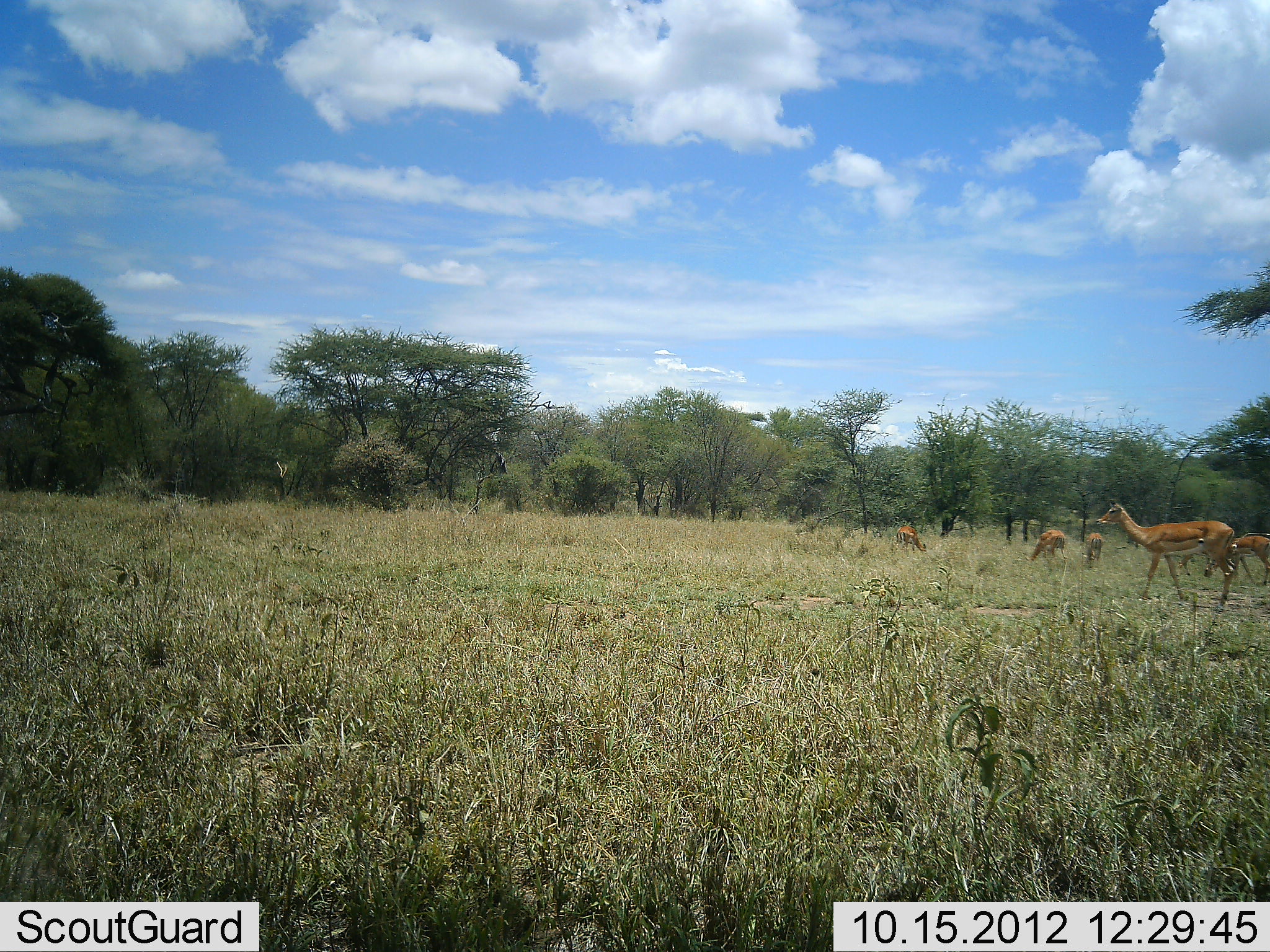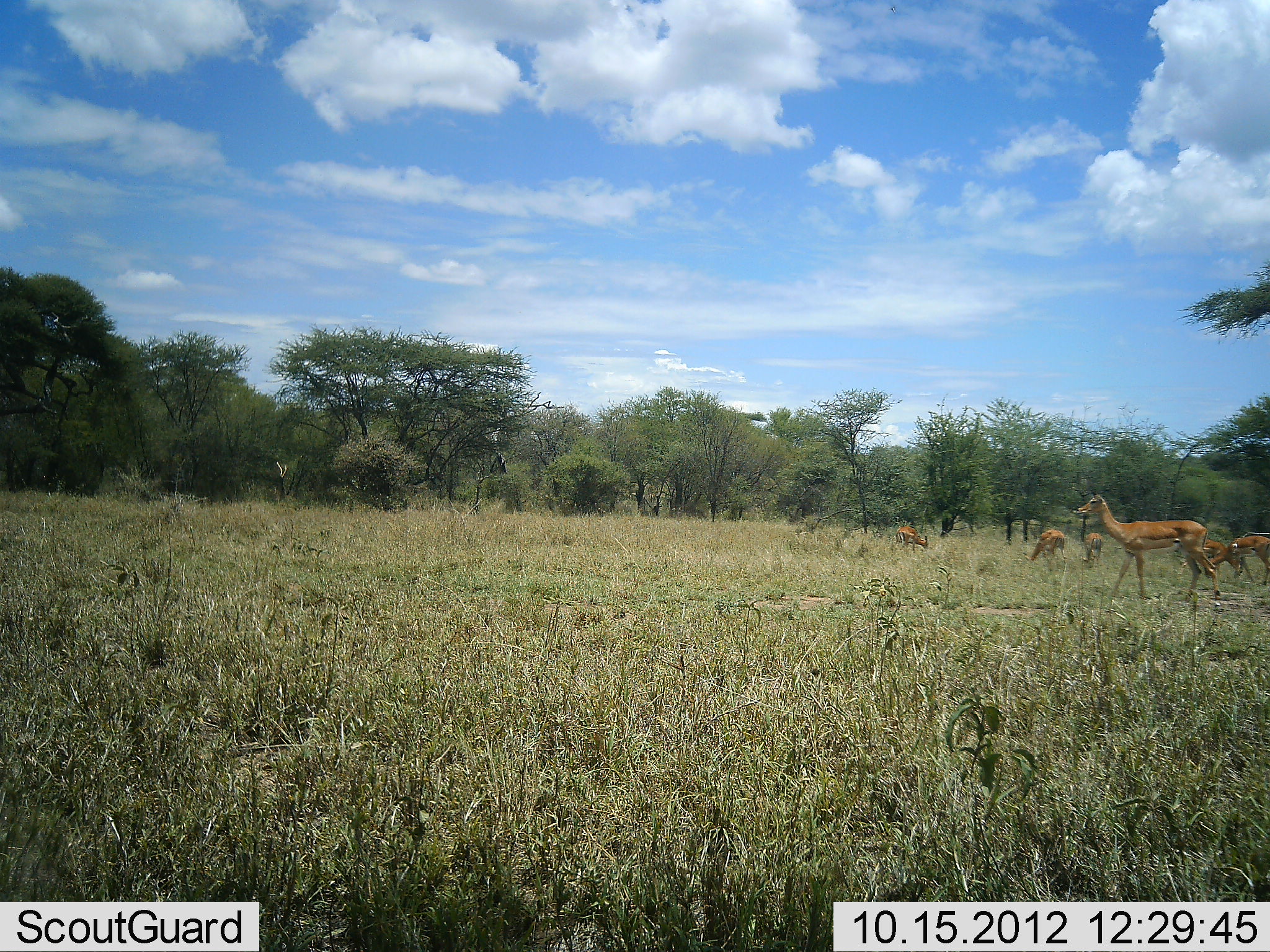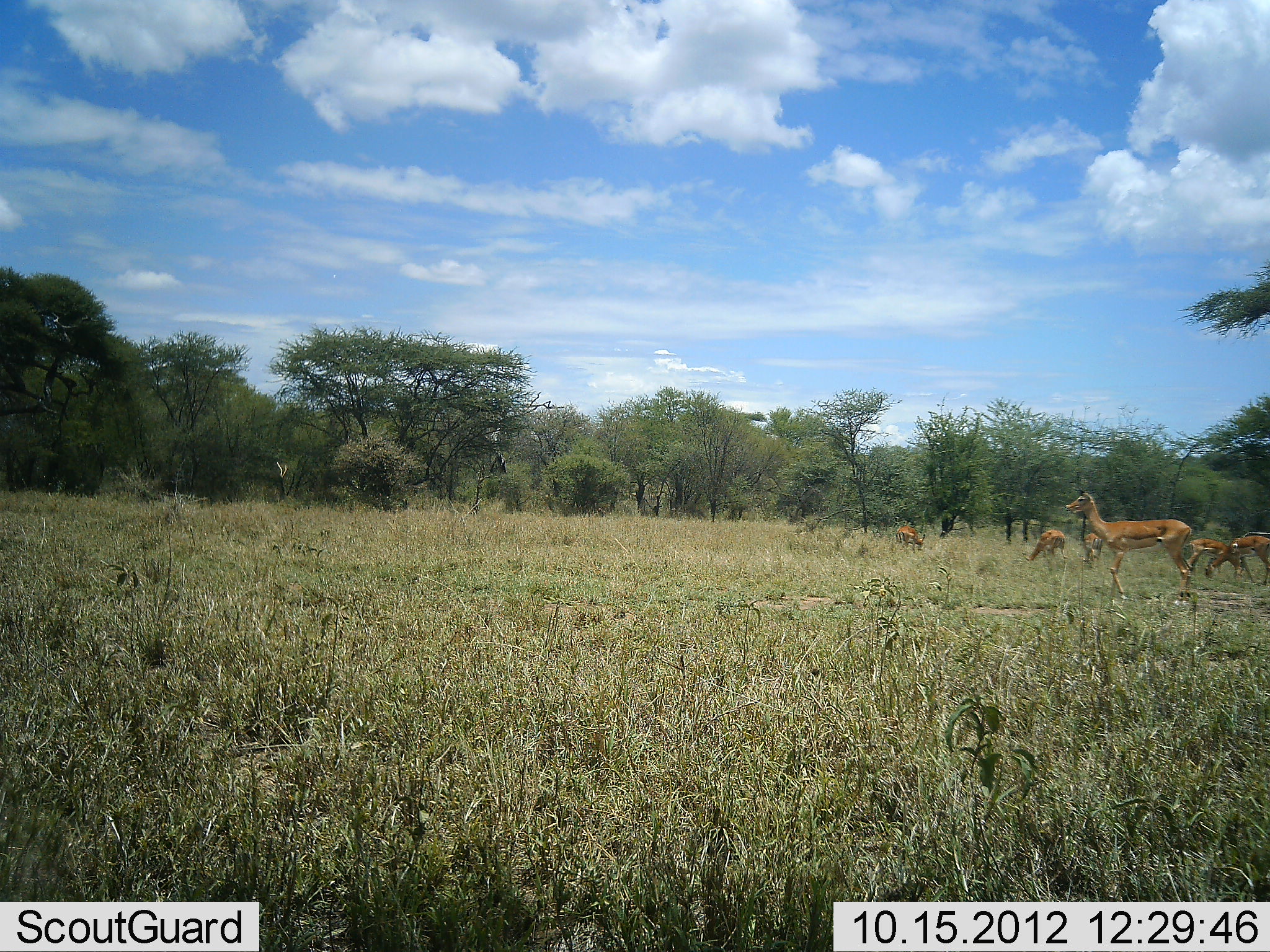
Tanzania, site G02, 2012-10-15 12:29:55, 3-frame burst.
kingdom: Animalia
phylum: Chordata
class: Mammalia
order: Artiodactyla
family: Bovidae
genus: Aepyceros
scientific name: Aepyceros melampus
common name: impala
Impala (Aepyceros melampus), count 6. Behavior (volunteer vote fractions): standing 50%, resting 10%, moving 60%, interacting 0%. Young present (vote fraction): 0%. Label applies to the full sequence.